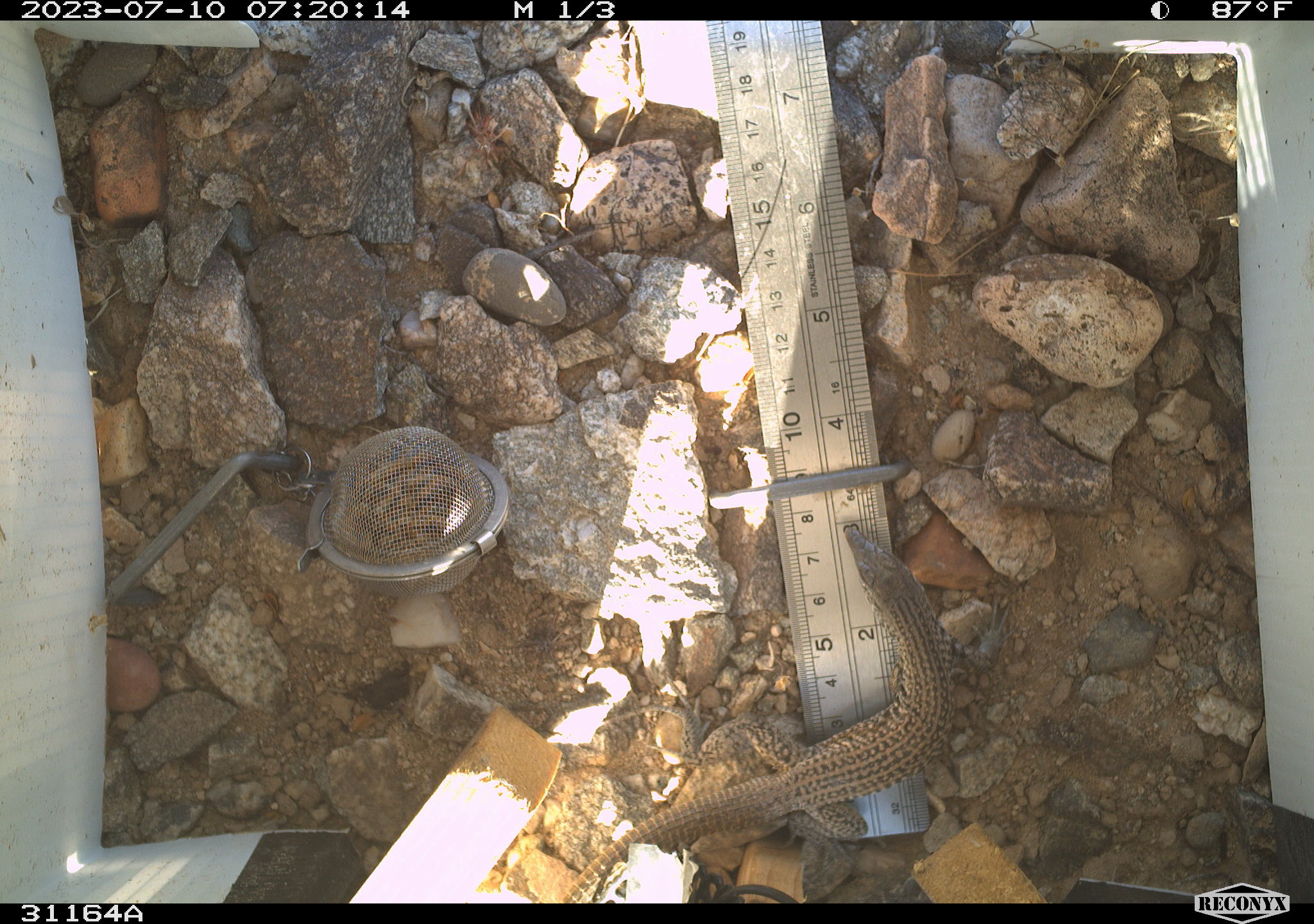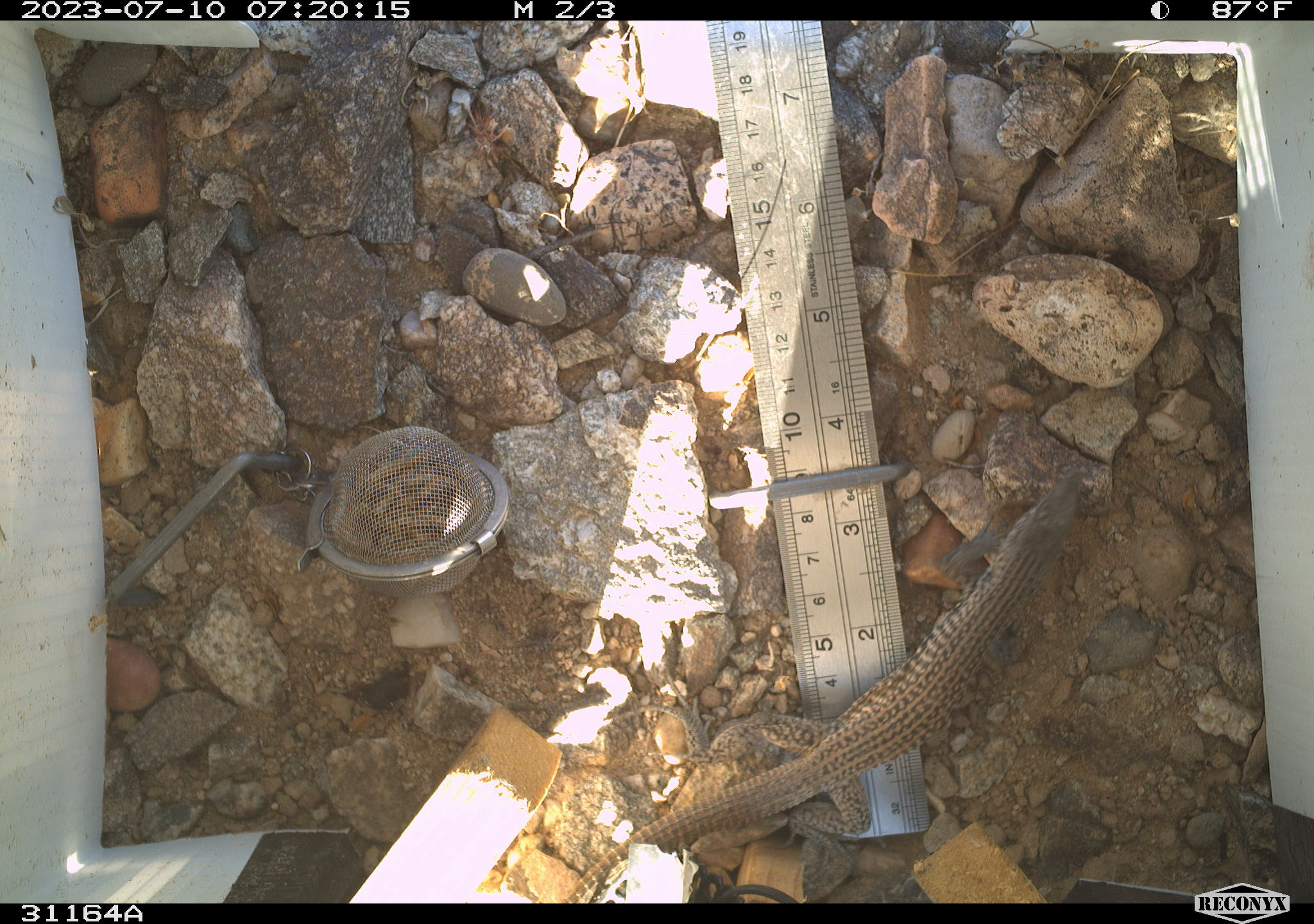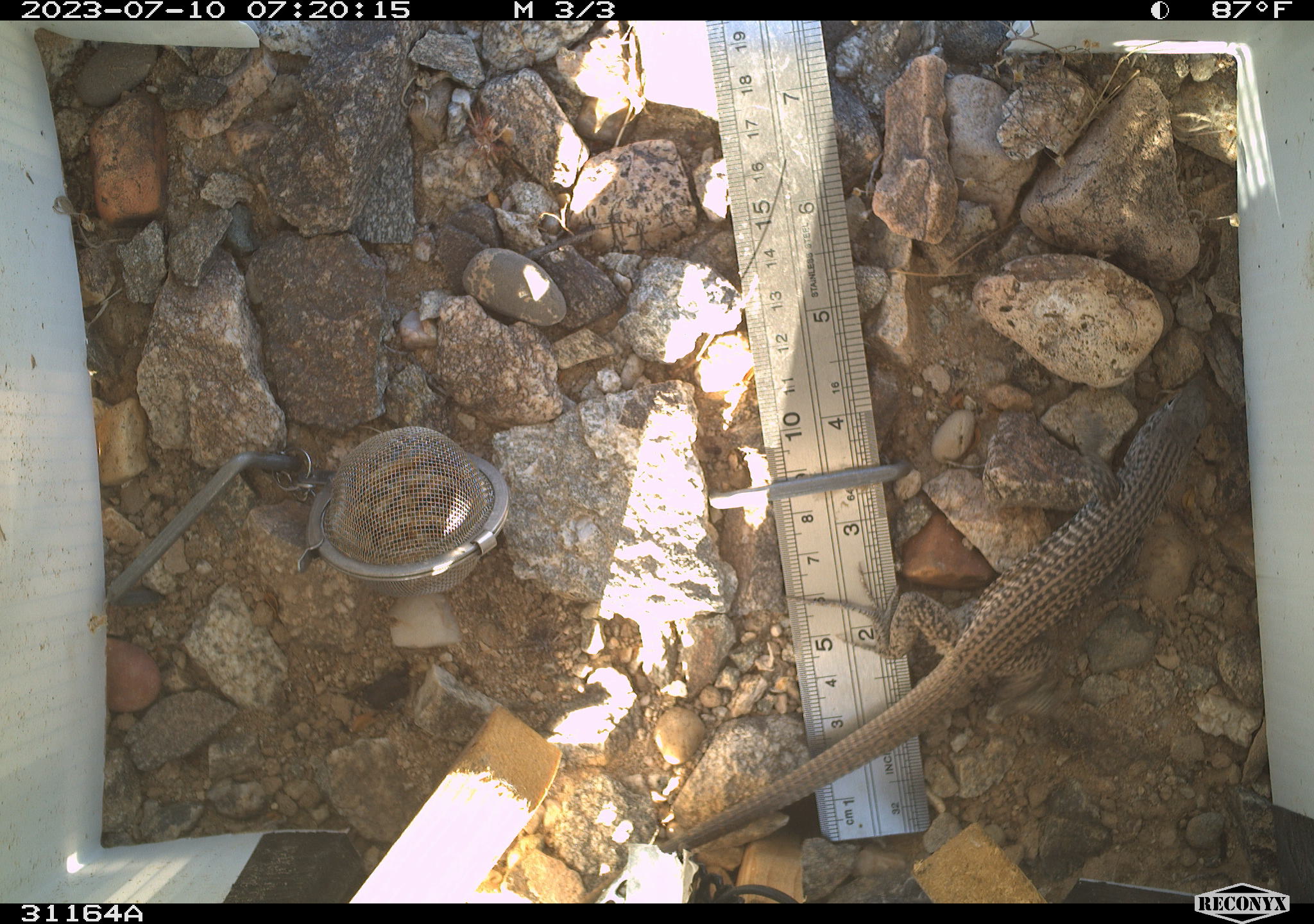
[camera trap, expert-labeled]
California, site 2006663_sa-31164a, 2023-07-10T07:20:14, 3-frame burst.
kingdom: Animalia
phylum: Chordata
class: Reptilia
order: Squamata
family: Teiidae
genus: Aspidoscelis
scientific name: Aspidoscelis tigris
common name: western whiptail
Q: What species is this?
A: Western whiptail (Aspidoscelis tigris).